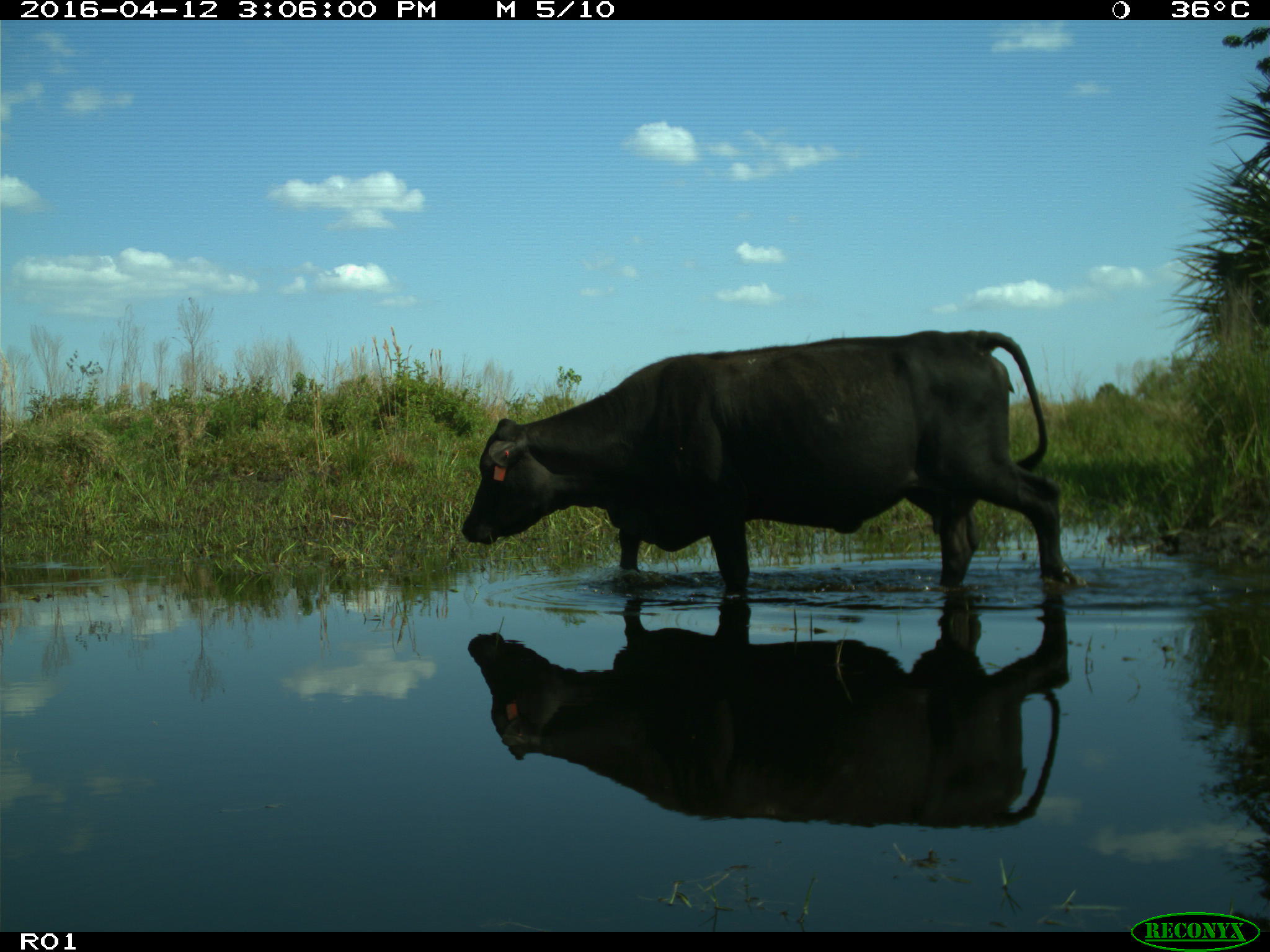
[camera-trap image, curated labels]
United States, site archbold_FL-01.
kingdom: Animalia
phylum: Chordata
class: Mammalia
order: Artiodactyla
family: Bovidae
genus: Bos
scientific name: Bos taurus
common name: domestic cow